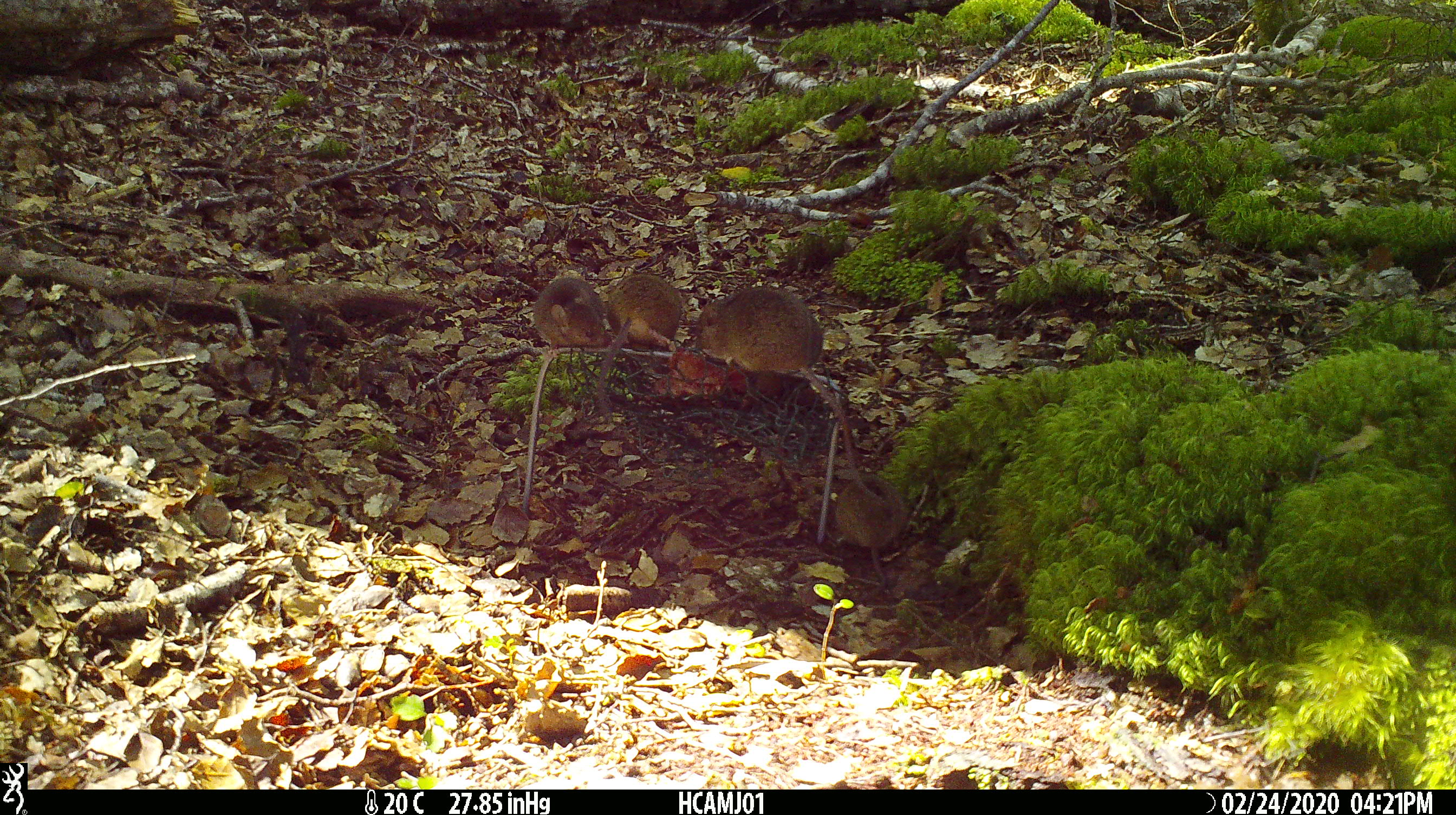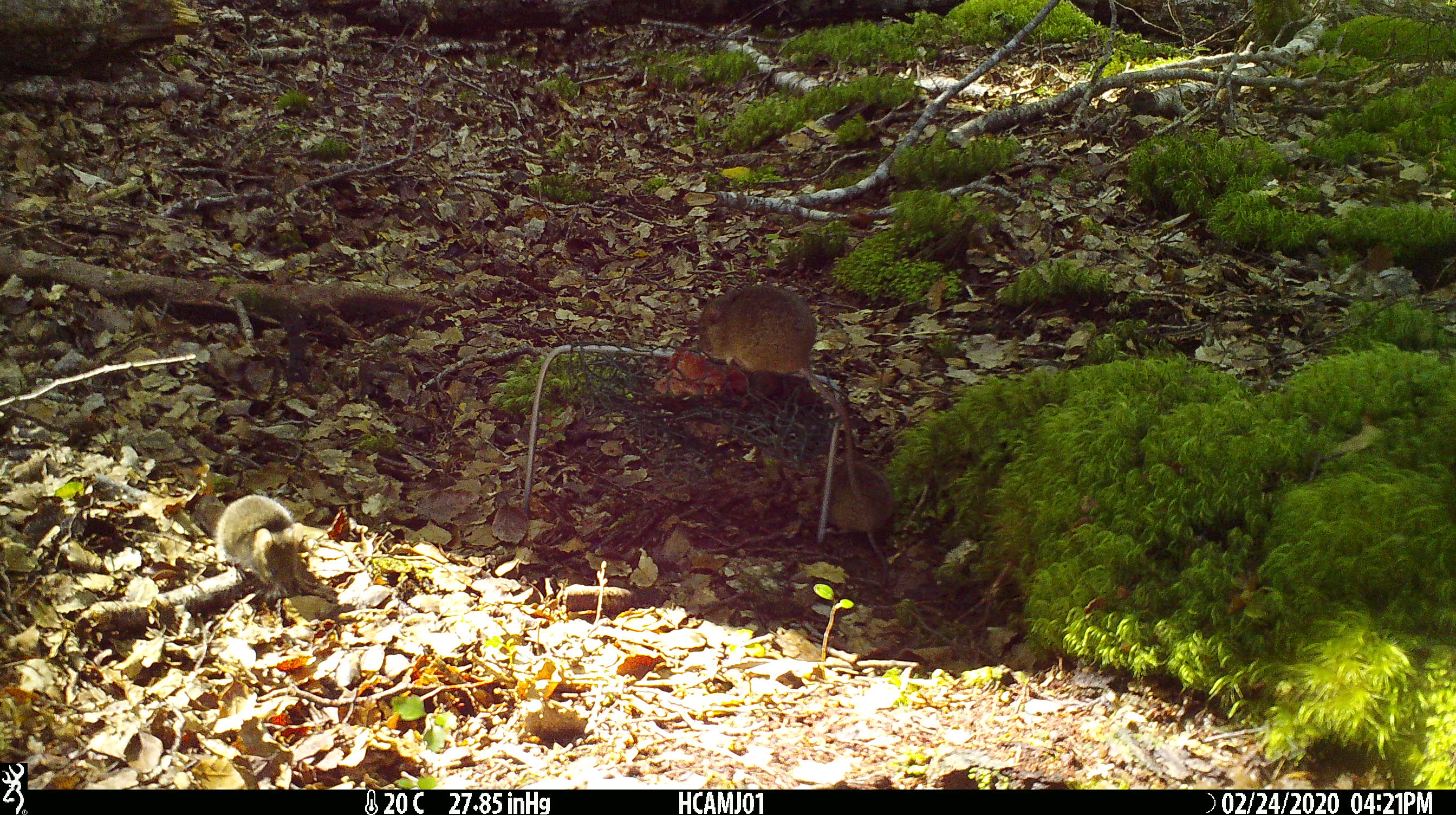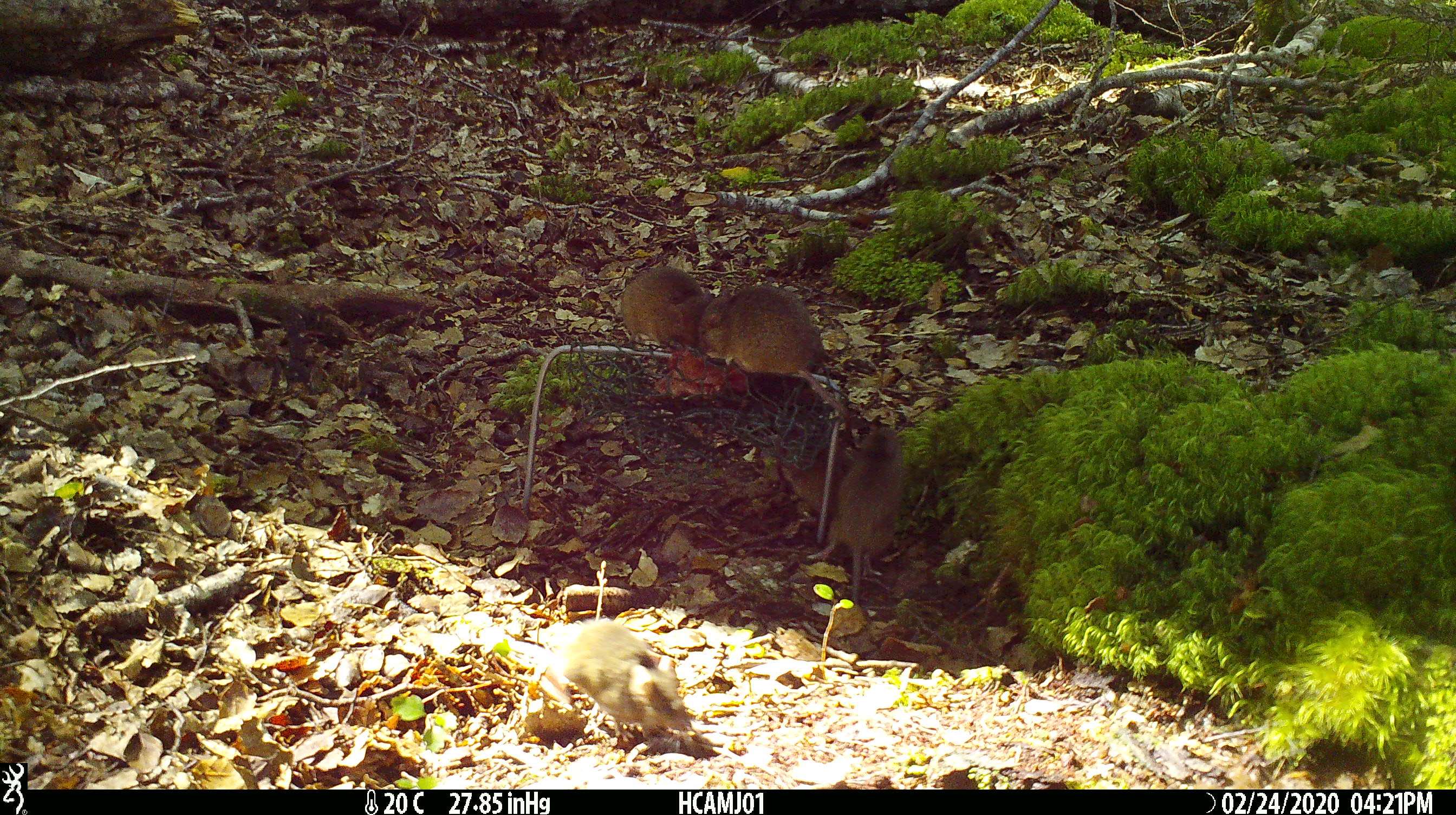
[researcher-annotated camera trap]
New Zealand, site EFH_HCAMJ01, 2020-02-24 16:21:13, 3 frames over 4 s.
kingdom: Animalia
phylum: Chordata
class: Mammalia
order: Rodentia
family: Muridae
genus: Mus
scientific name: Mus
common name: mouse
Mouse (Mus).